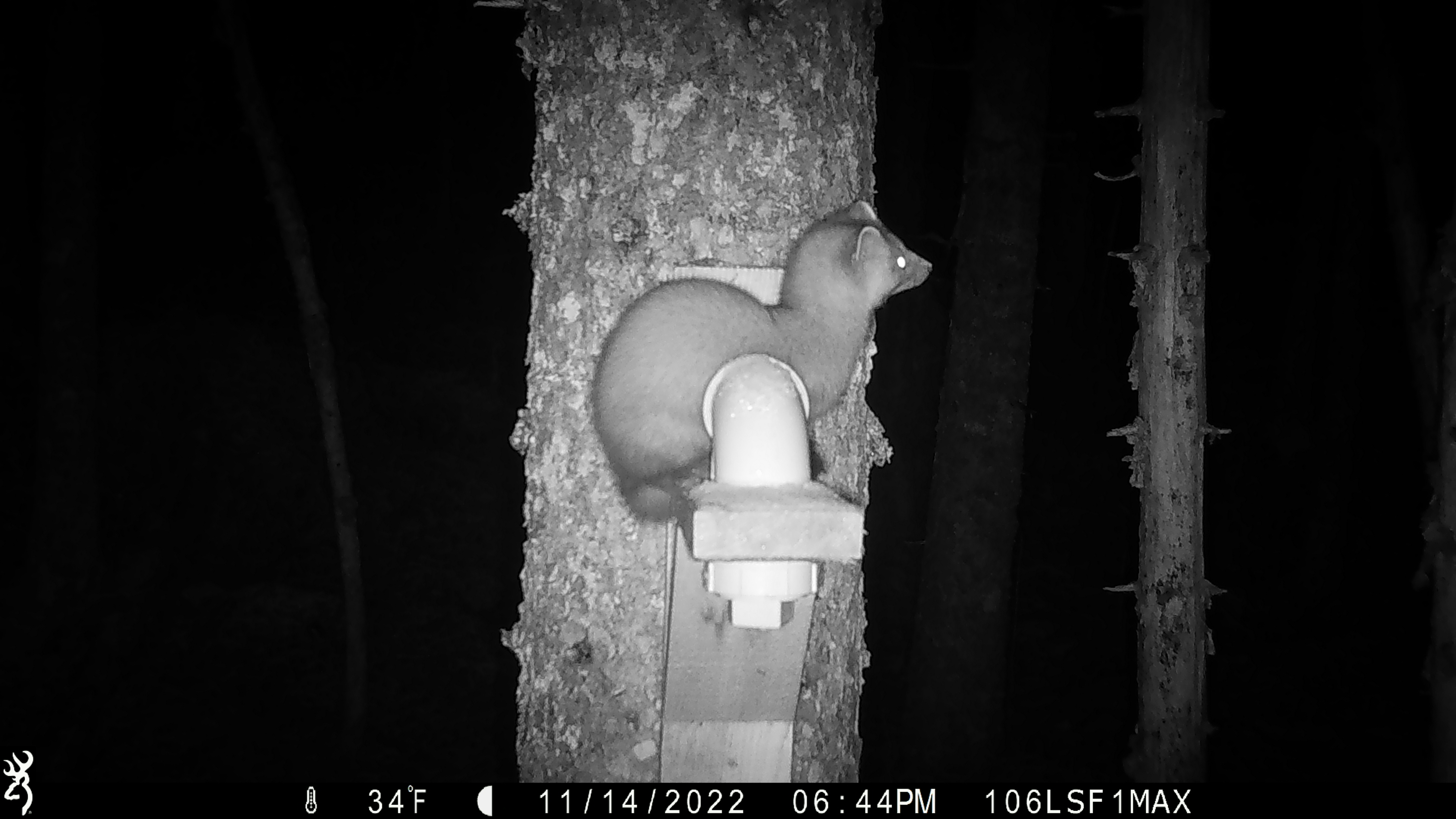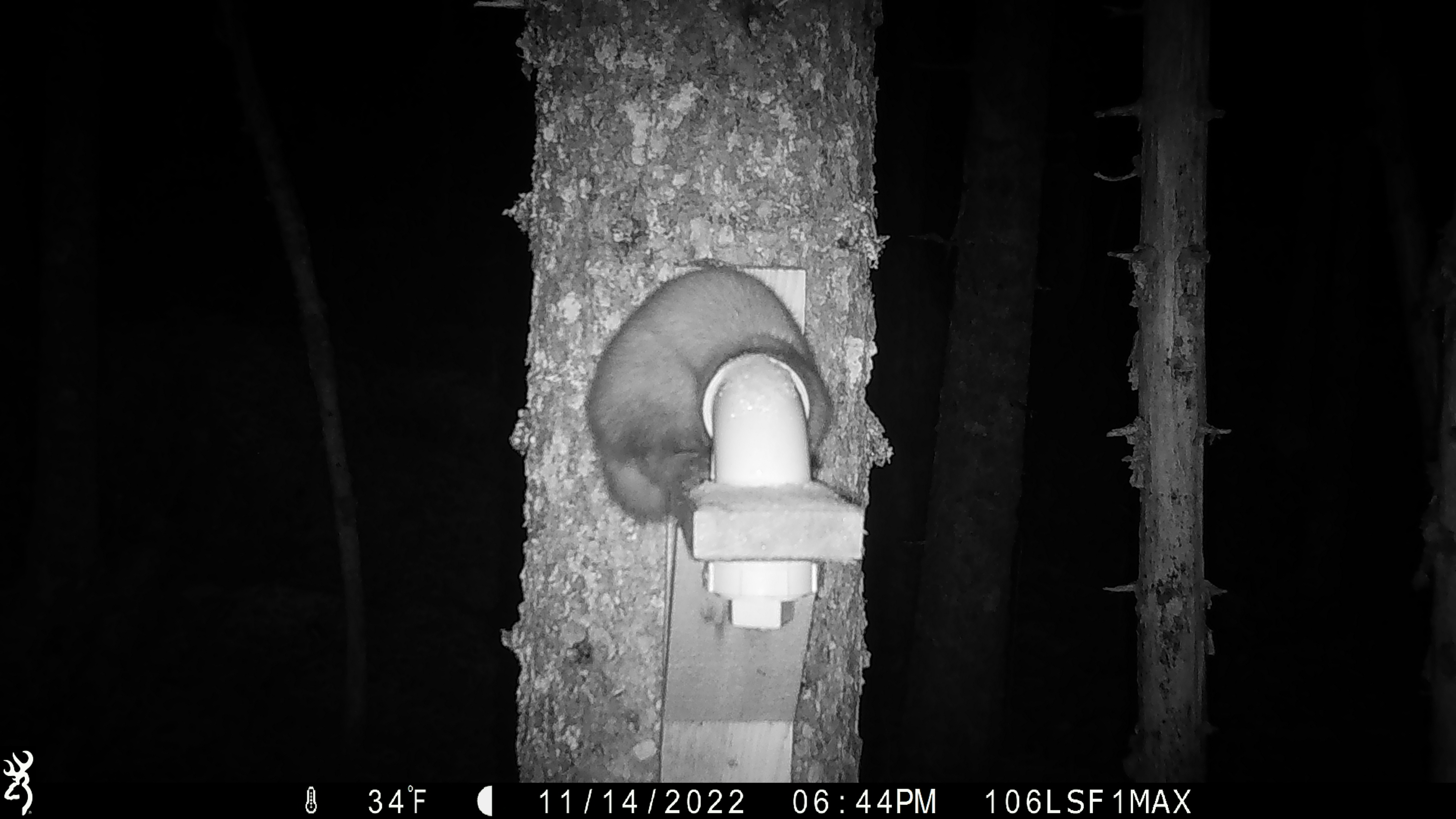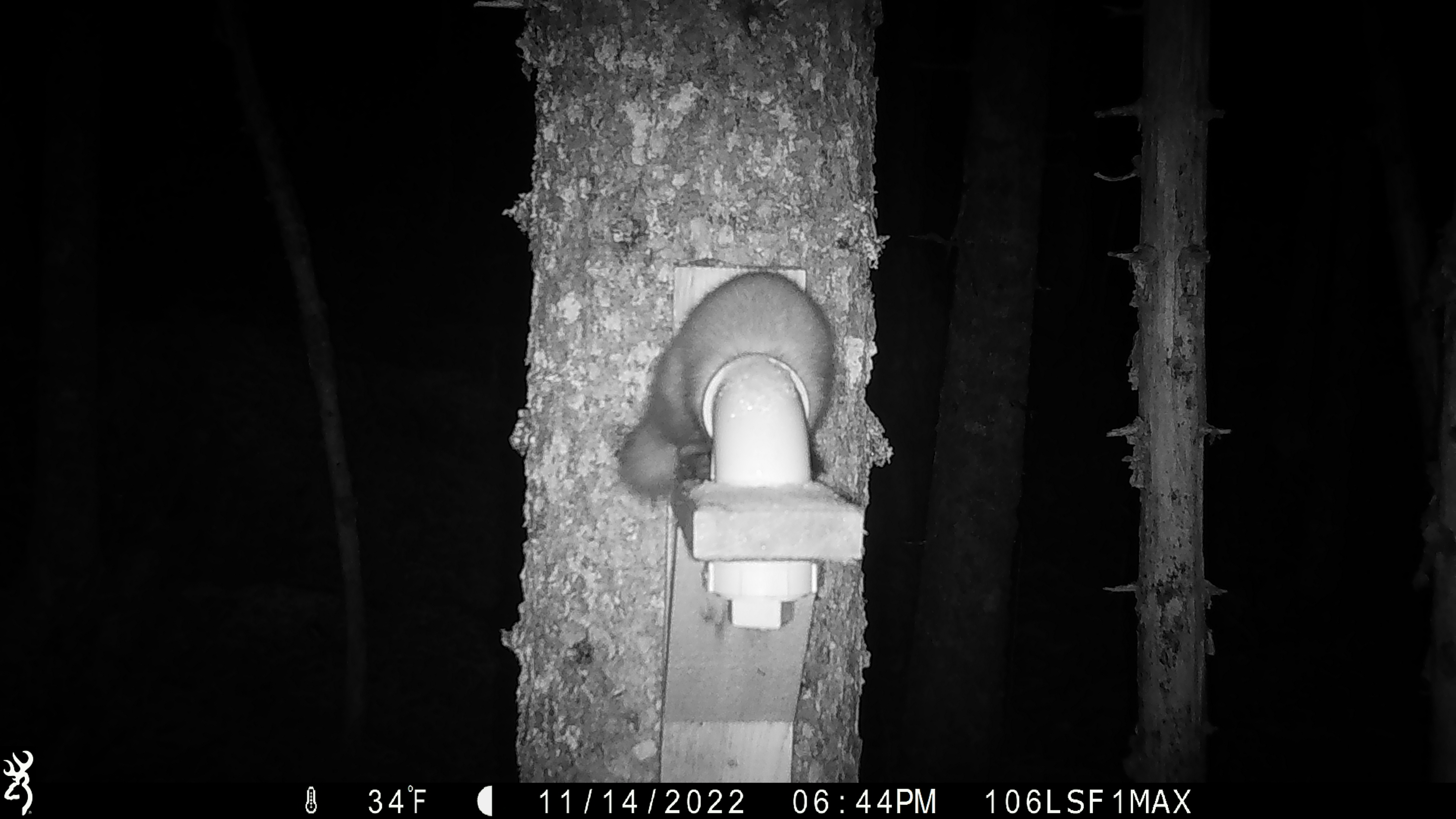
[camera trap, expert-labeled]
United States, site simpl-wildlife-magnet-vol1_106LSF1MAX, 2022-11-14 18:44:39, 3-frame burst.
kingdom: Animalia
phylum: Chordata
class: Mammalia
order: Carnivora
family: Mustelidae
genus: Martes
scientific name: Martes americana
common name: american marten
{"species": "american marten (Martes americana)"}